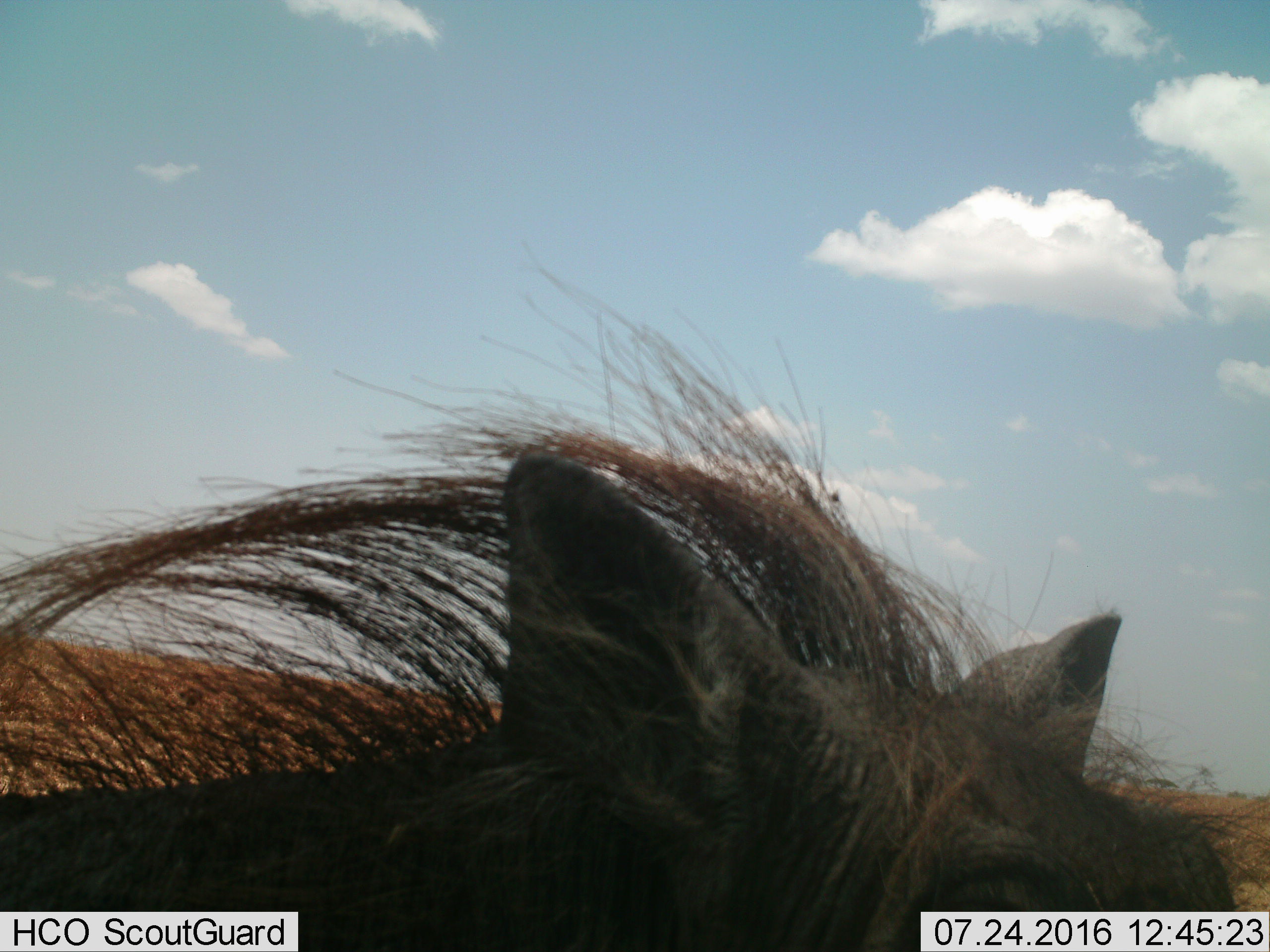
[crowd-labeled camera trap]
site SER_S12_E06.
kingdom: Animalia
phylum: Chordata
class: Mammalia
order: Artiodactyla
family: Suidae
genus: Phacochoerus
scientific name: Phacochoerus africanus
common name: warthog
Warthog (Phacochoerus africanus), count 1. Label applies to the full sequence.